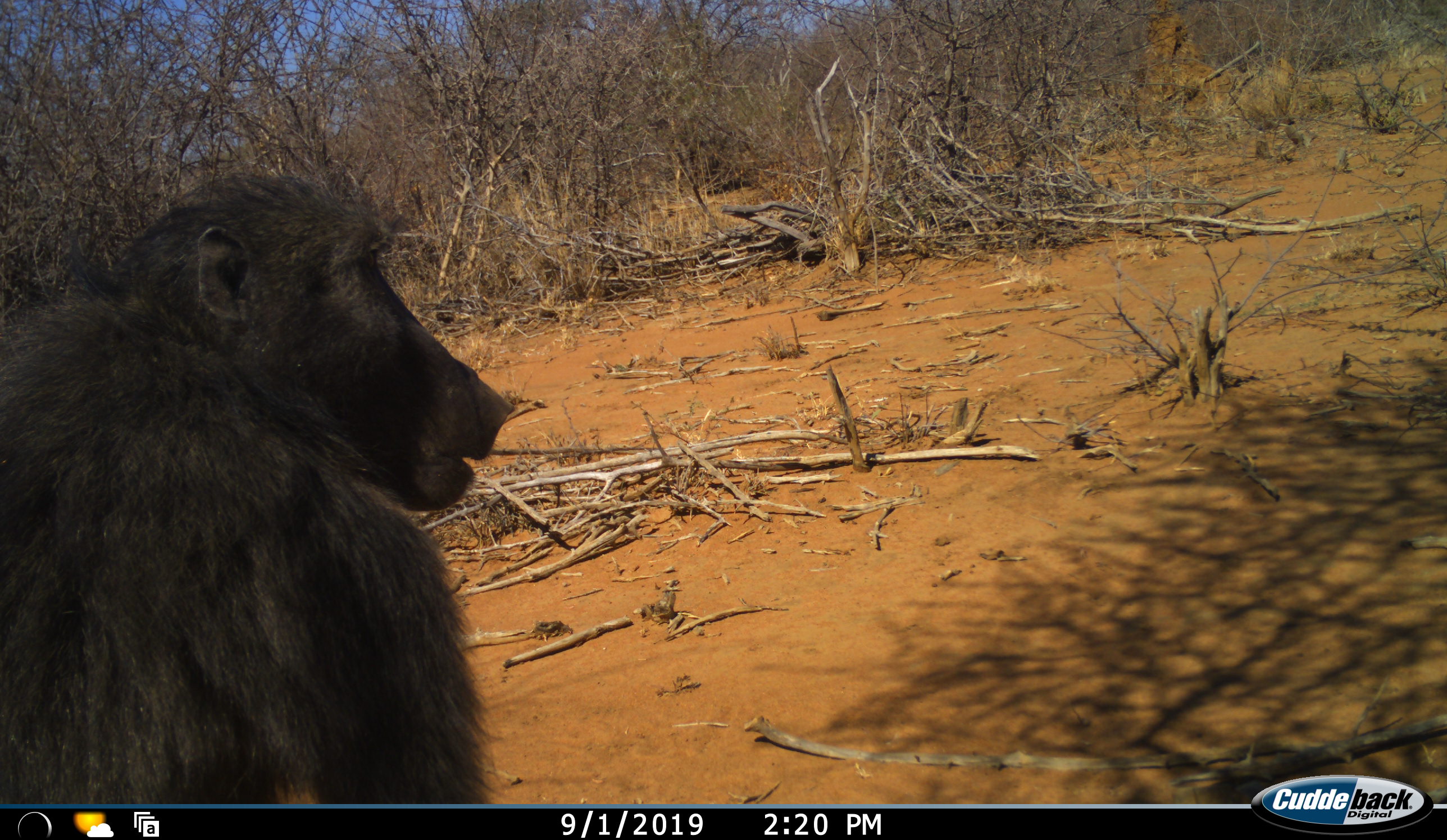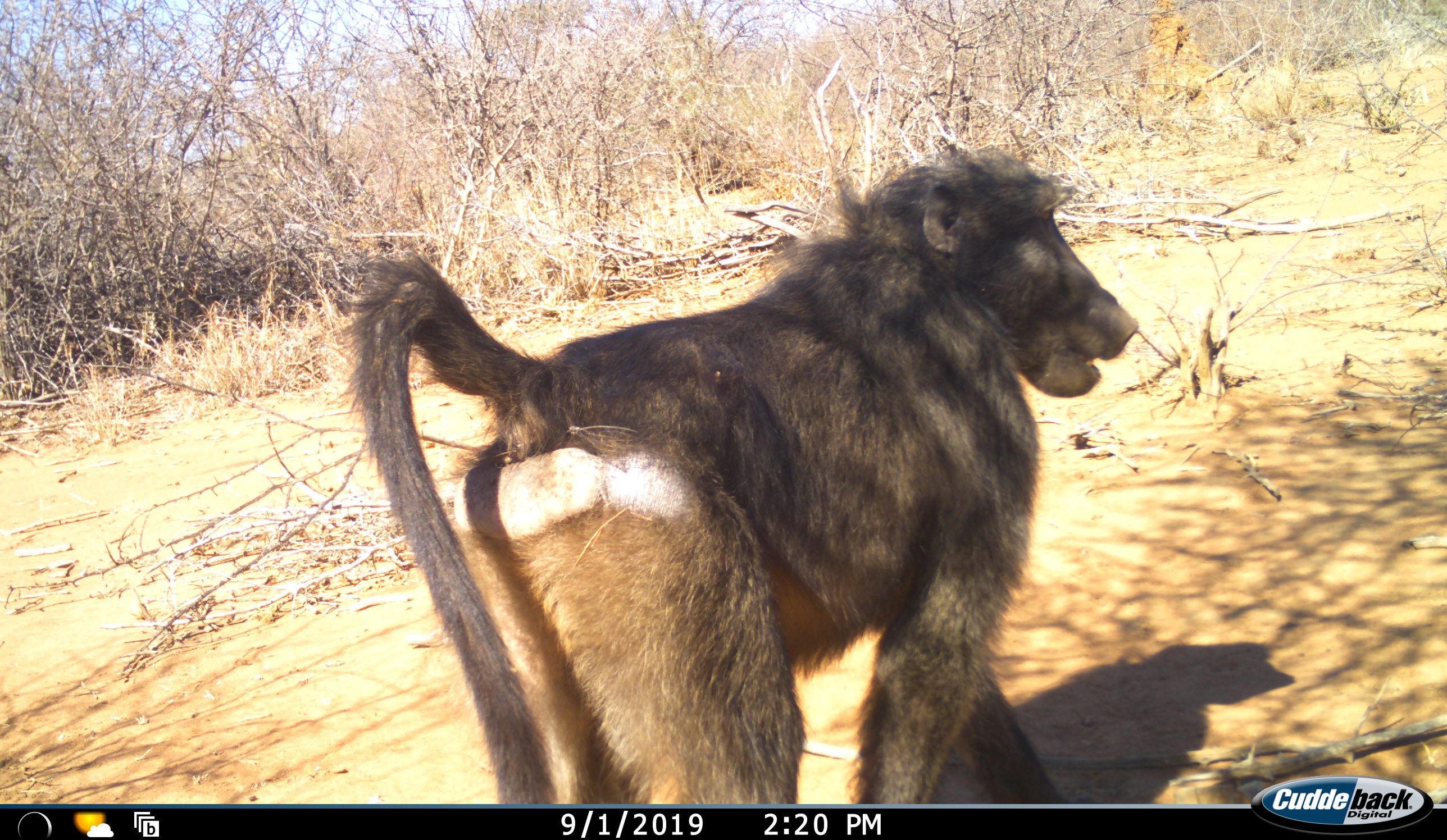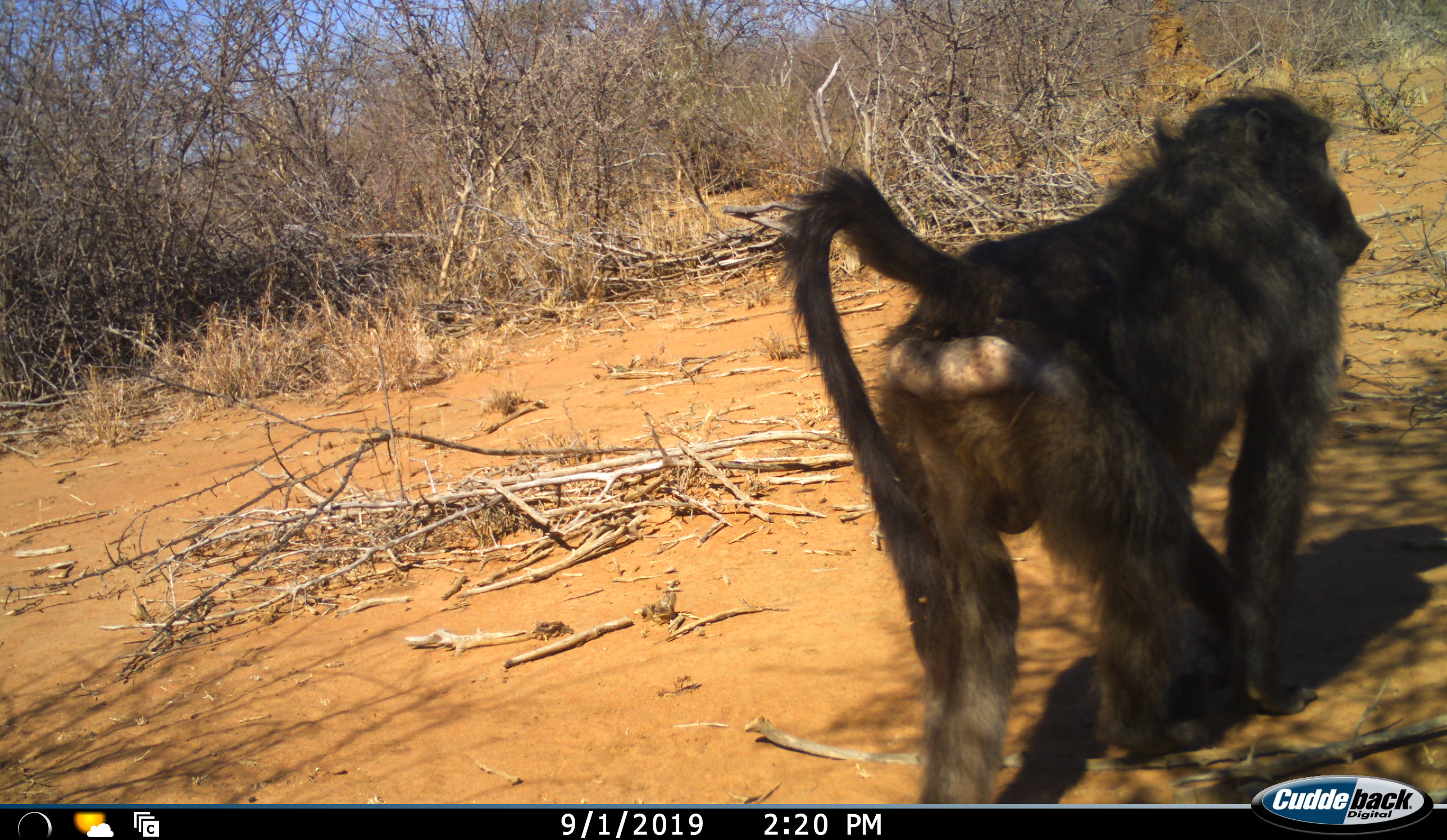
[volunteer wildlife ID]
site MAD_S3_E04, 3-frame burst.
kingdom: Animalia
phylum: Chordata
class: Mammalia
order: Primates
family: Cercopithecidae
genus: Papio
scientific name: Papio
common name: baboon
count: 1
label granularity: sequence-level